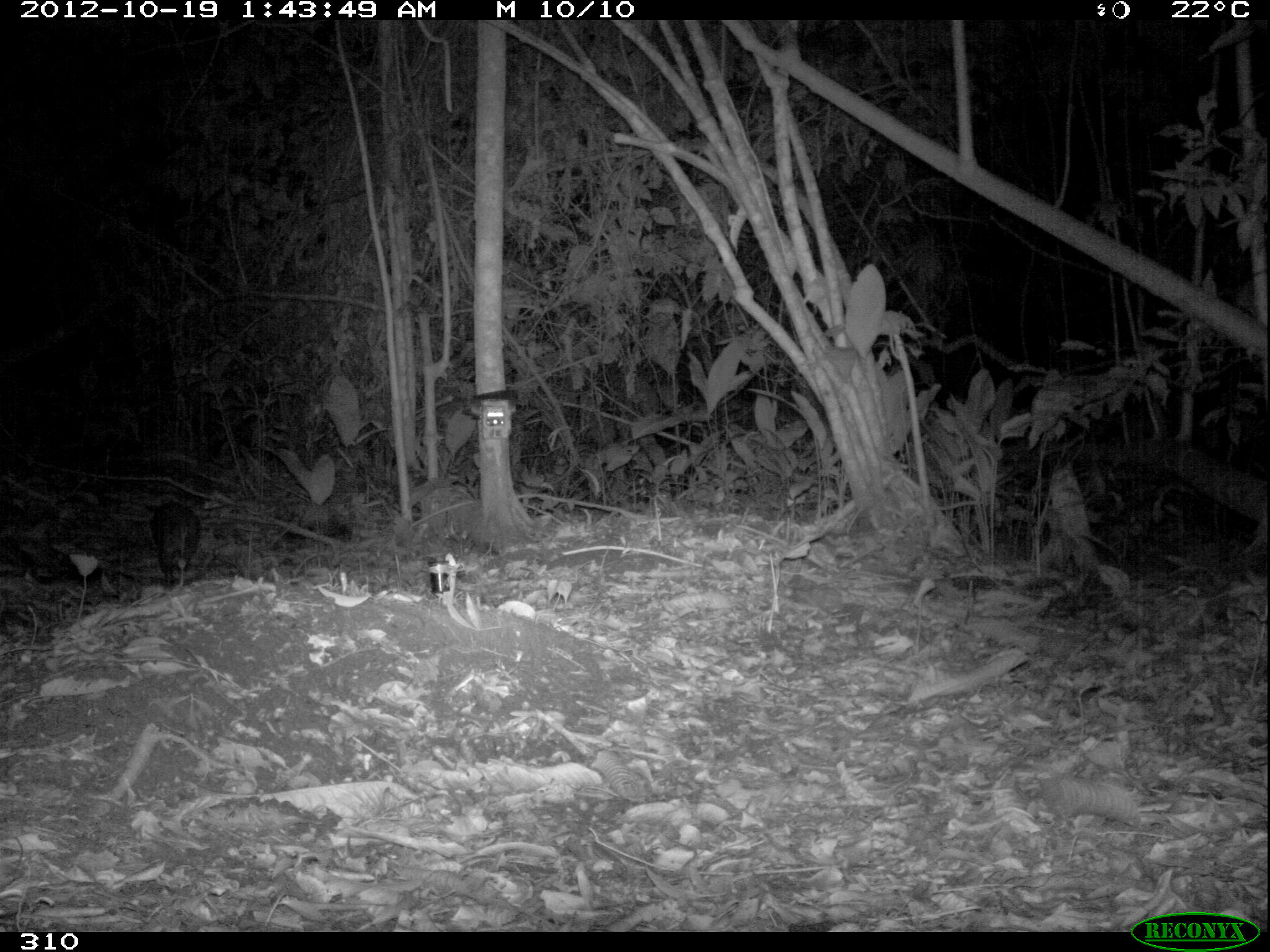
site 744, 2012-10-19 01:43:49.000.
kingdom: Animalia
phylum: Chordata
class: Mammalia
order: Rodentia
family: Cuniculidae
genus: Cuniculus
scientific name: Cuniculus paca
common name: spotted paca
Cuniculus paca (spotted paca).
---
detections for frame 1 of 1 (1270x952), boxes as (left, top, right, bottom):
cuniculus paca: (145, 501, 200, 589)